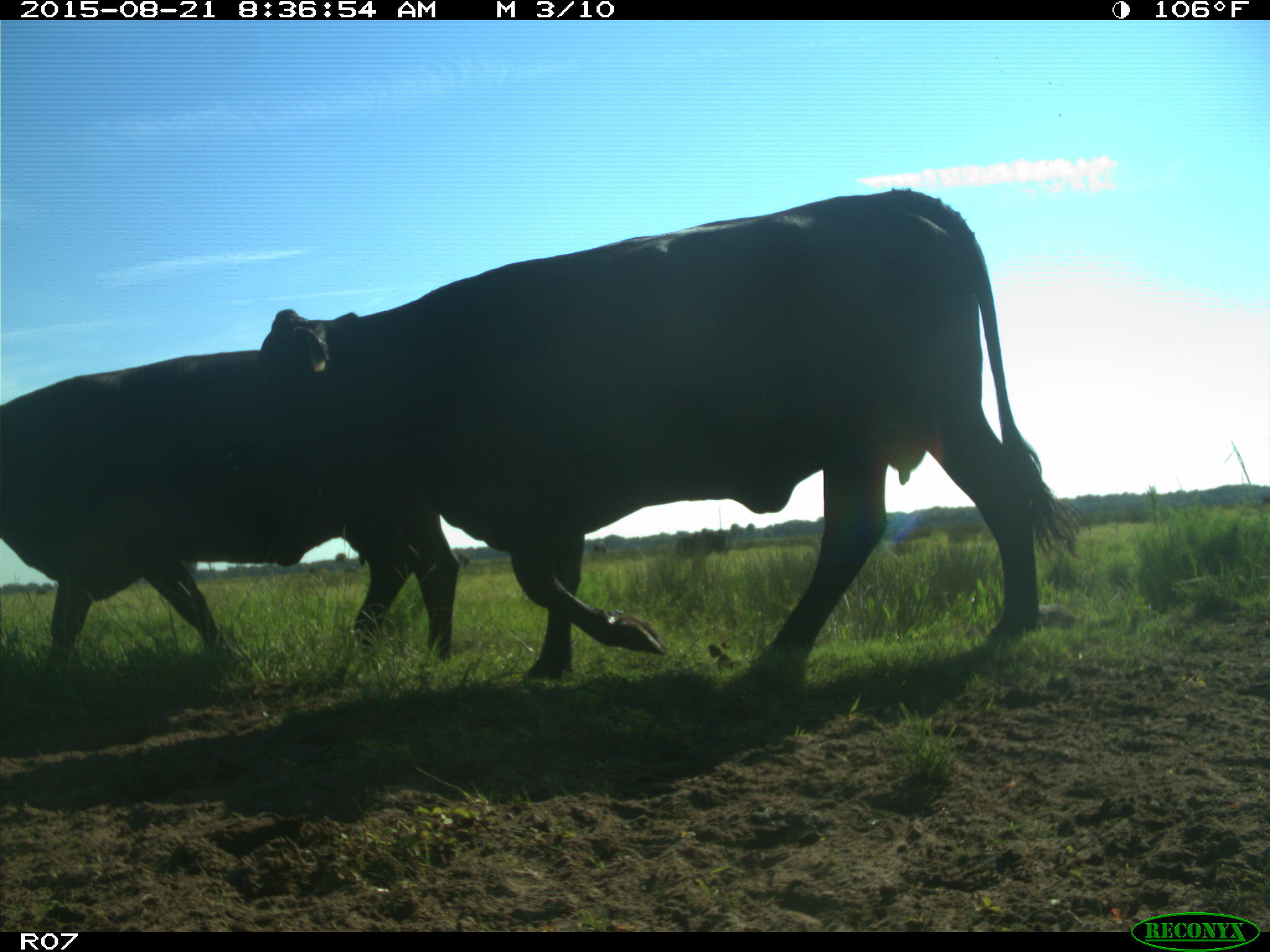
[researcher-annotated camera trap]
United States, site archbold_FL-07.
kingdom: Animalia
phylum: Chordata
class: Mammalia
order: Artiodactyla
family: Bovidae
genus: Bos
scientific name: Bos taurus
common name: domestic cow